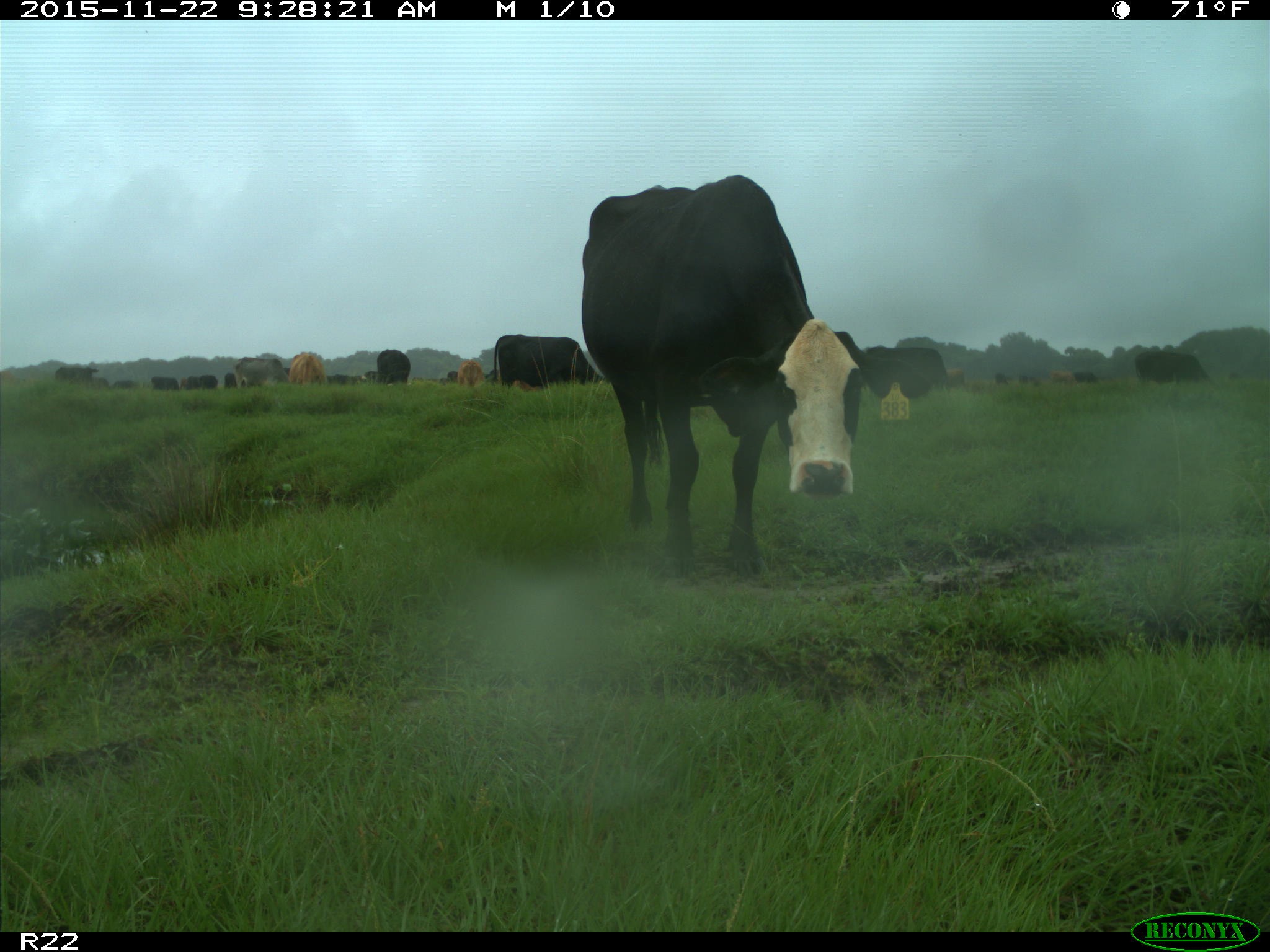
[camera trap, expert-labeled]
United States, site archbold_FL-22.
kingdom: Animalia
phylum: Chordata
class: Mammalia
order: Artiodactyla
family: Bovidae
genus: Bos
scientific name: Bos taurus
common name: domestic cow